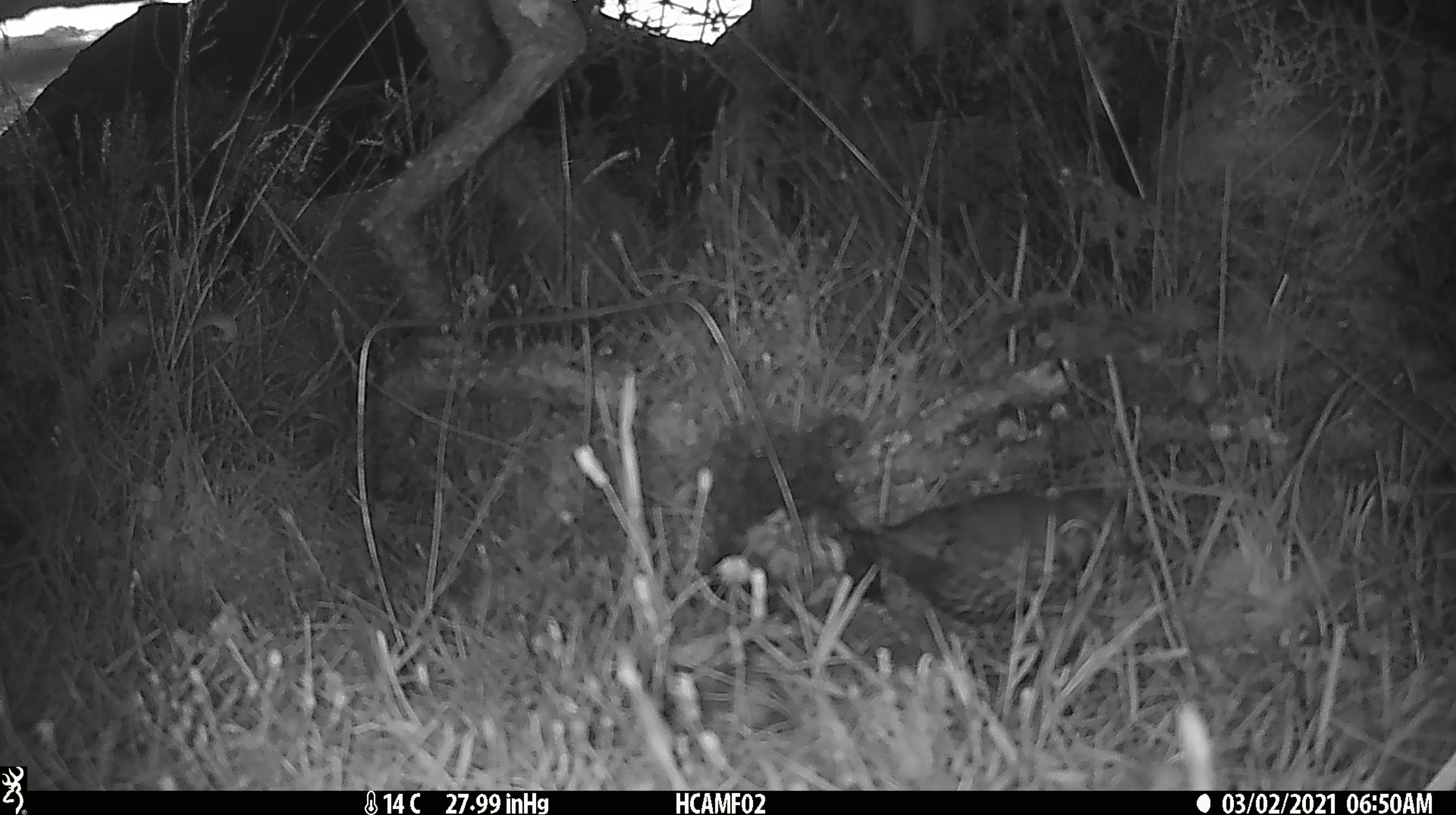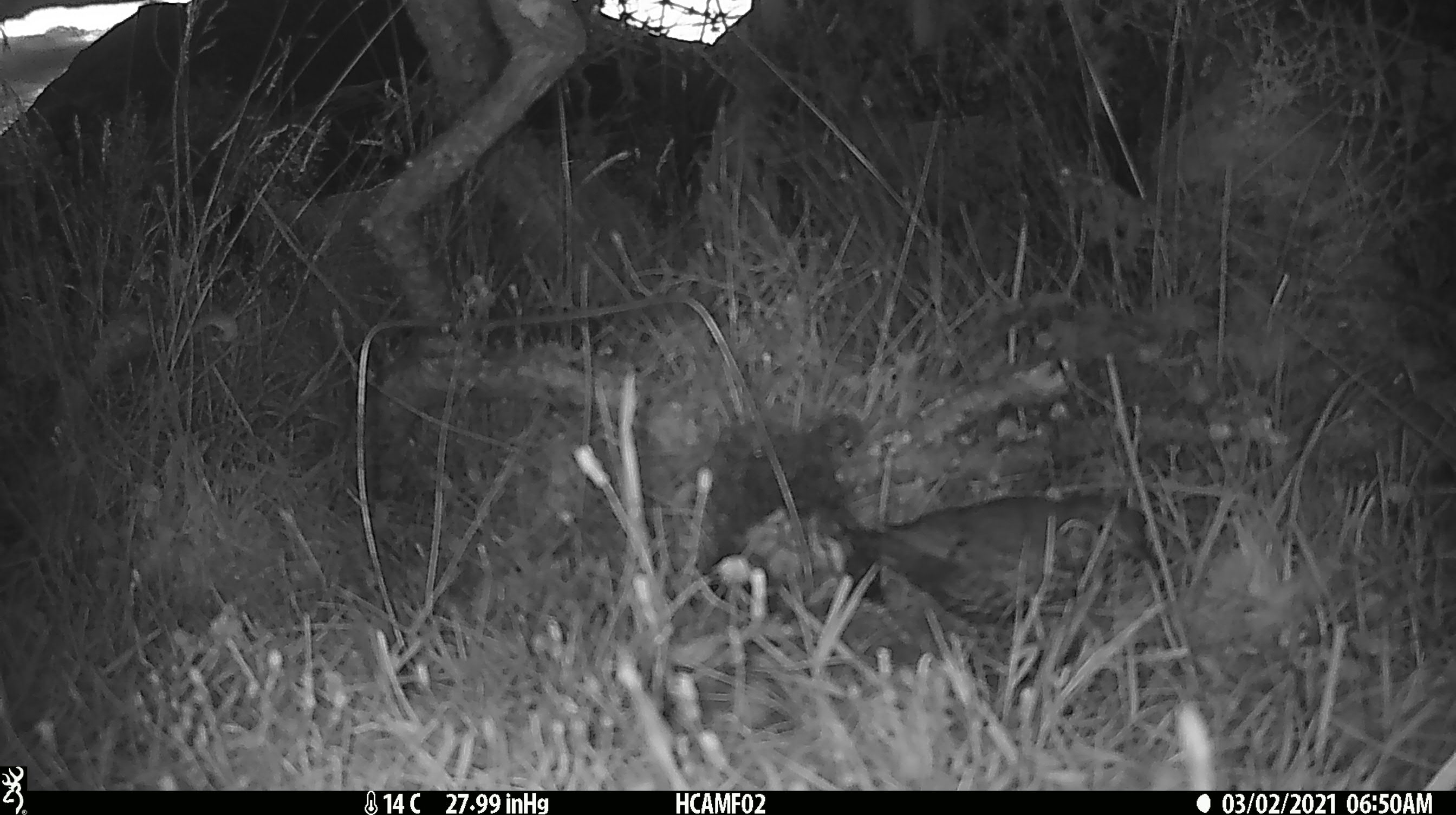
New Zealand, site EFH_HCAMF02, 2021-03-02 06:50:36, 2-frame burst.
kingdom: Animalia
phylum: Chordata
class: Aves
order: Passeriformes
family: Turdidae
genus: Turdus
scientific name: Turdus philomelos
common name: song thrush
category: thrush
Thrush (song thrush) (Turdus philomelos).